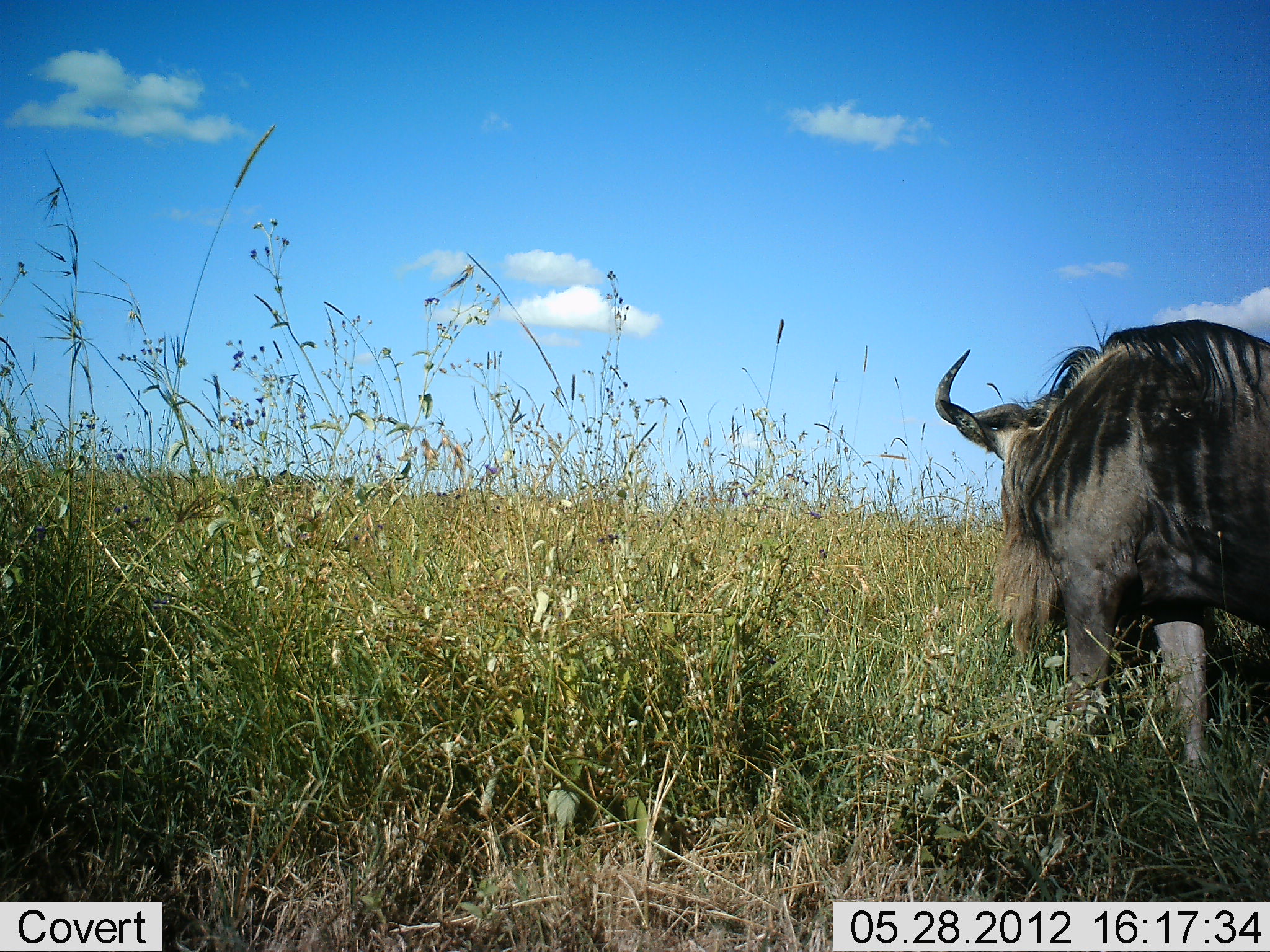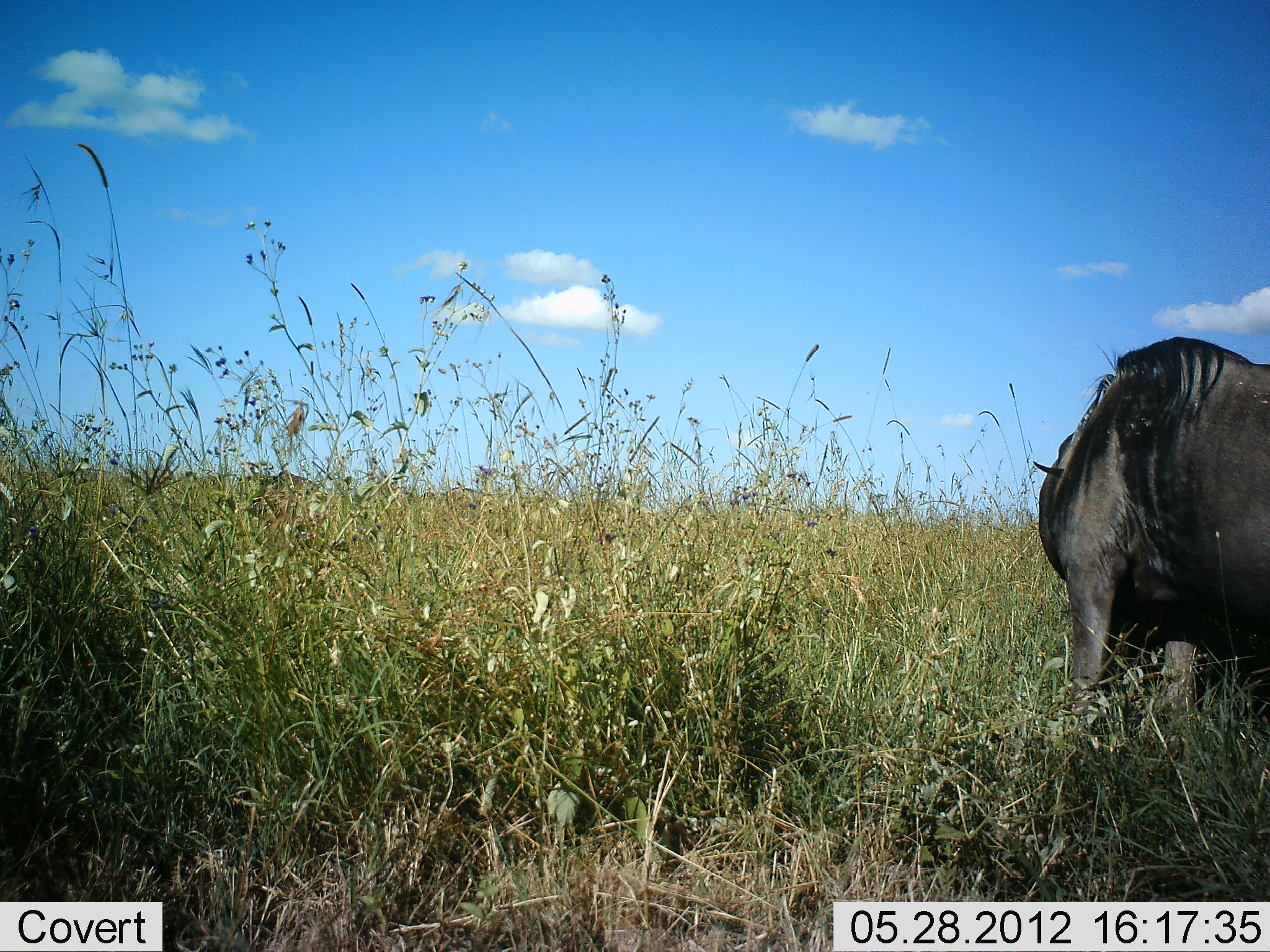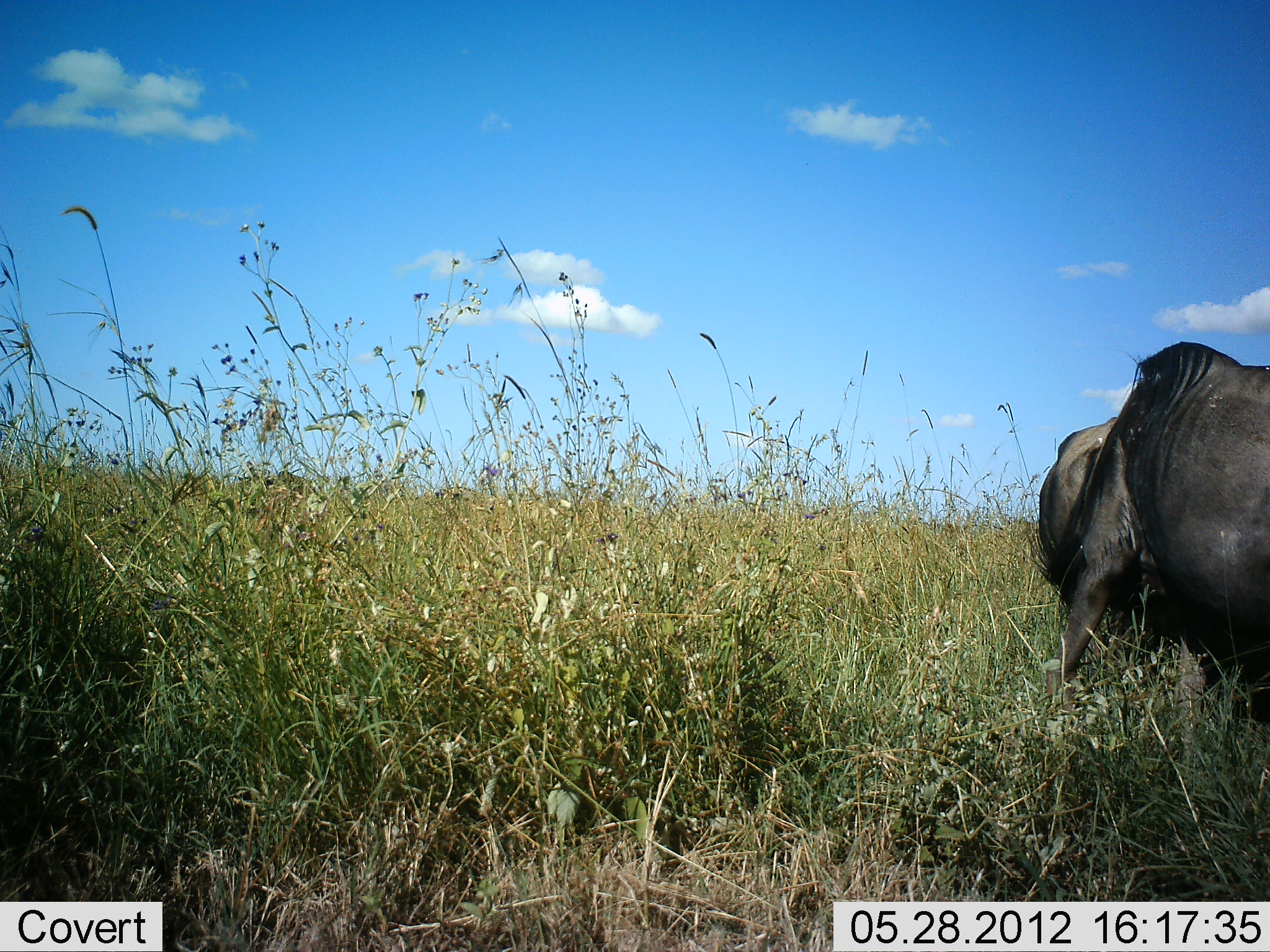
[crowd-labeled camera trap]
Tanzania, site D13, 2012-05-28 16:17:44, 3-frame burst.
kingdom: Animalia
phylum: Chordata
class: Mammalia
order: Artiodactyla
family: Bovidae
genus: Connochaetes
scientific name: Connochaetes taurinus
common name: blue wildebeest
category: wildebeest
Wildebeest (blue wildebeest) (Connochaetes taurinus), count 2. Behavior (volunteer vote fractions): standing 60%, resting 0%, moving 20%, interacting 0%. Young present (vote fraction): 0%. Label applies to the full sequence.